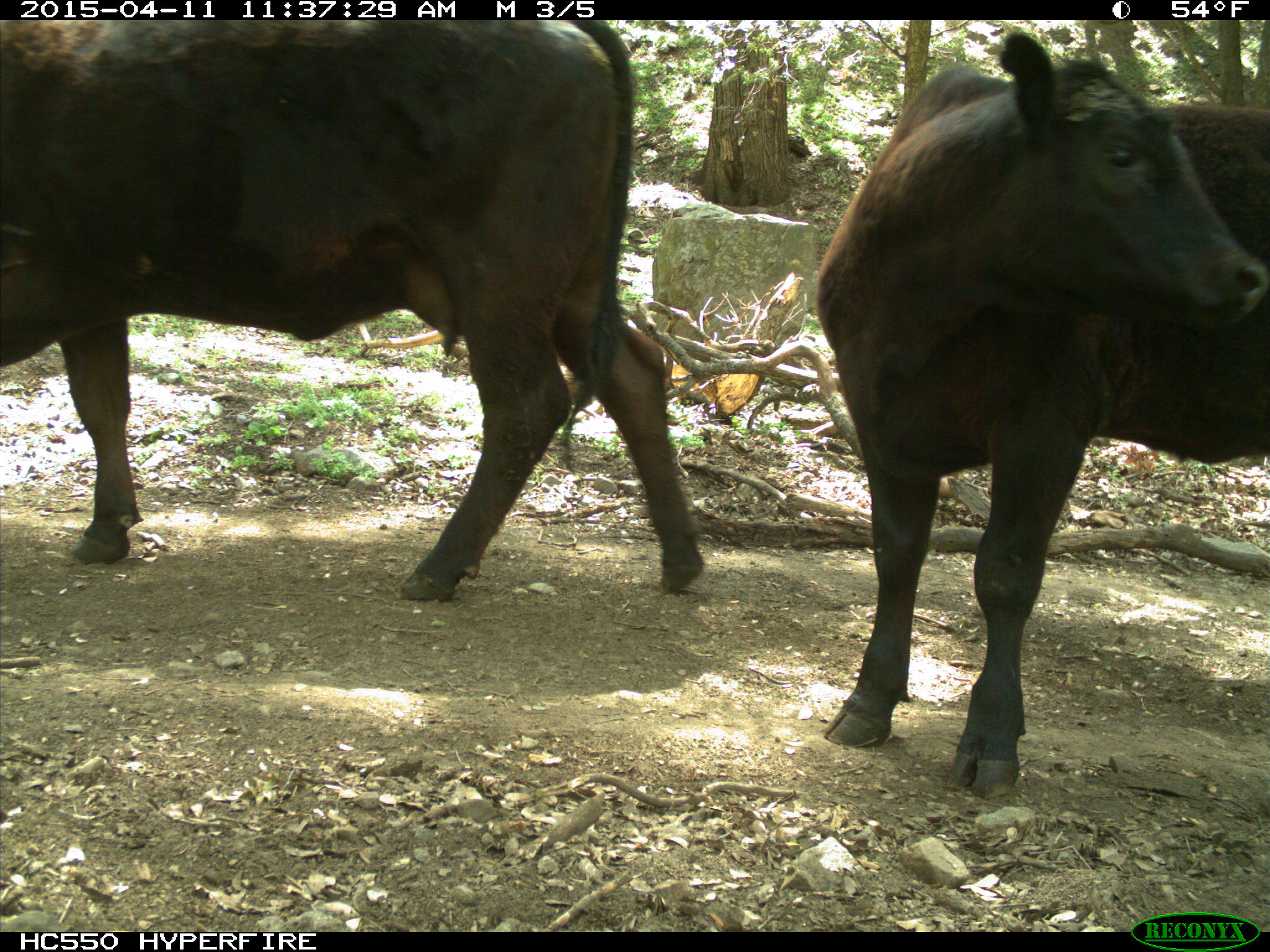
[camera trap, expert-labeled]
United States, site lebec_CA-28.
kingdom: Animalia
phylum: Chordata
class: Mammalia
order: Artiodactyla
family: Bovidae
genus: Bos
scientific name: Bos taurus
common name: domestic cow